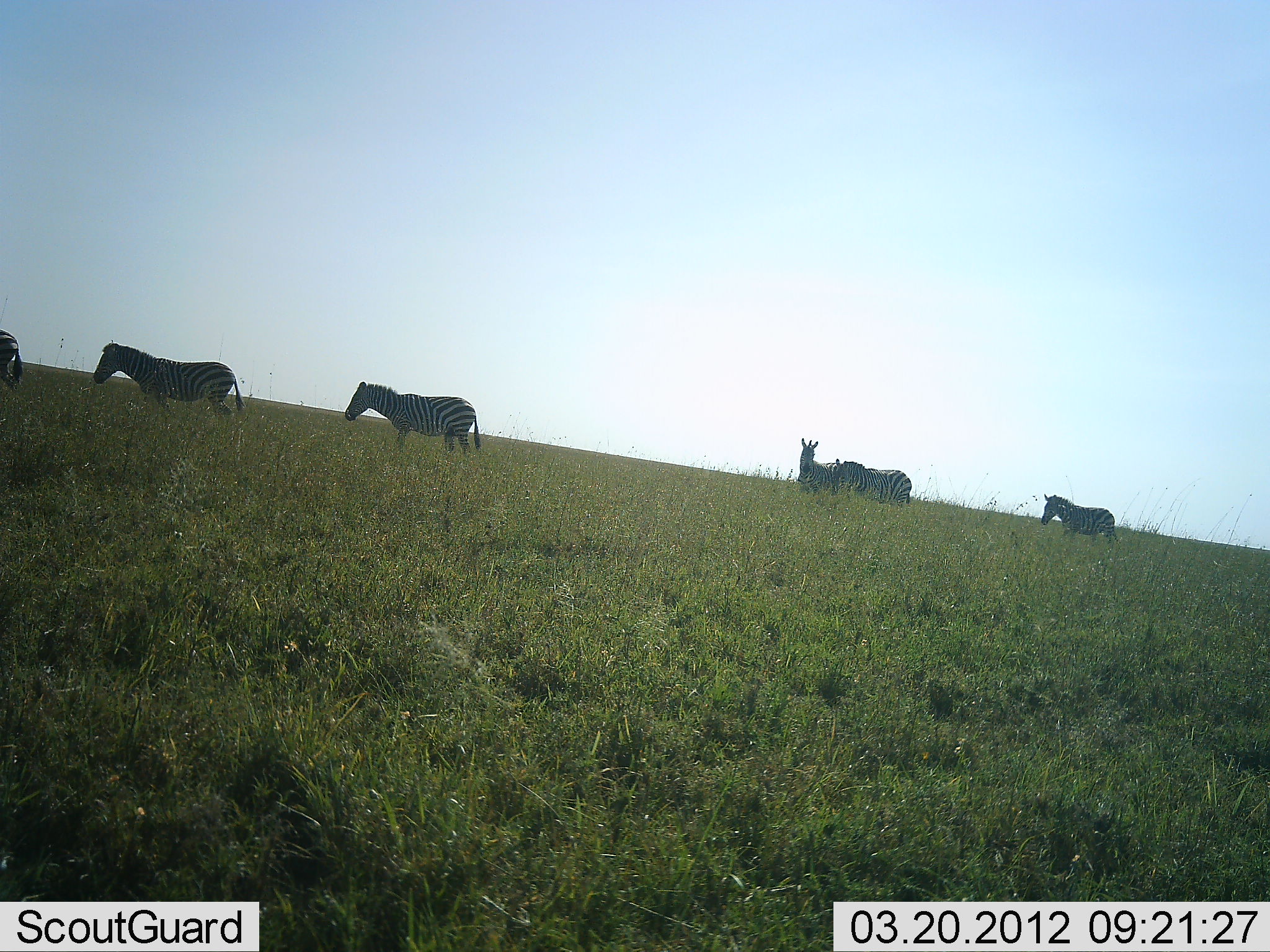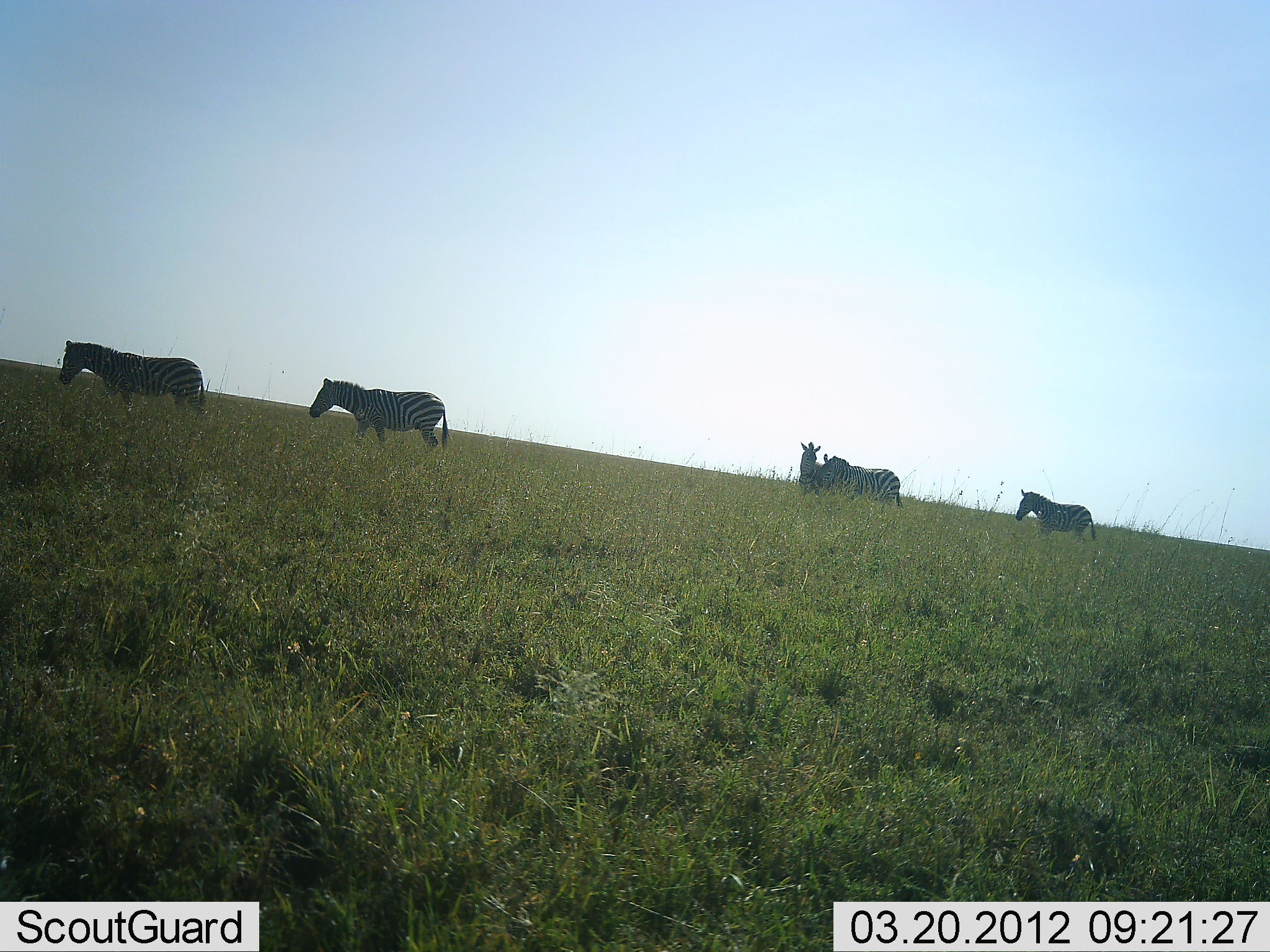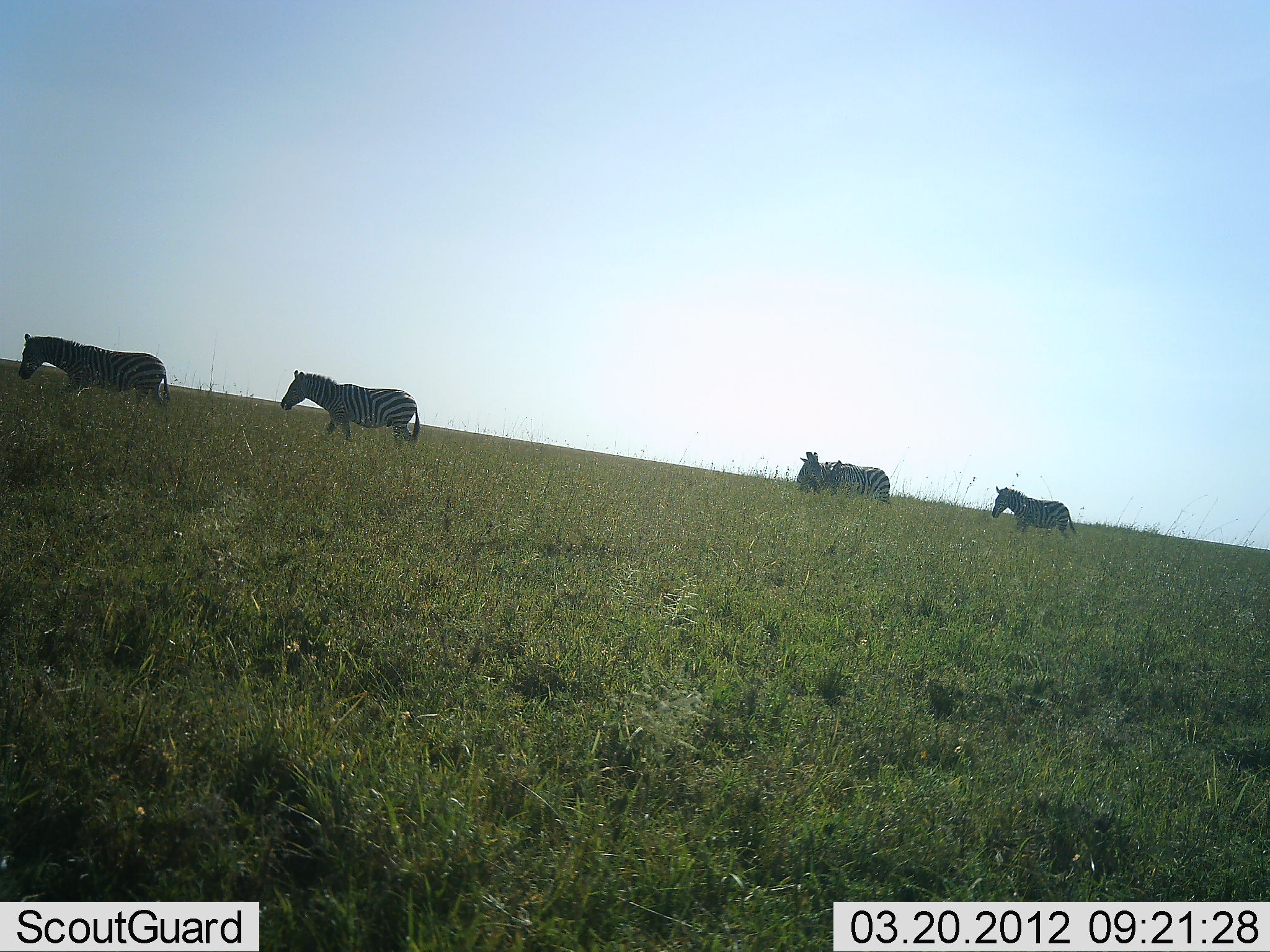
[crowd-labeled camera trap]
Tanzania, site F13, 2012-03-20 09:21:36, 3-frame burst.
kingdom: Animalia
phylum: Chordata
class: Mammalia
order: Perissodactyla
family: Equidae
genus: Equus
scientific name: Equus quagga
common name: plains zebra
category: zebra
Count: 6.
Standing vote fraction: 26%.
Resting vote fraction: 3%.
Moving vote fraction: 90%.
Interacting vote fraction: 16%.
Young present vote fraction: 6%.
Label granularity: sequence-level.